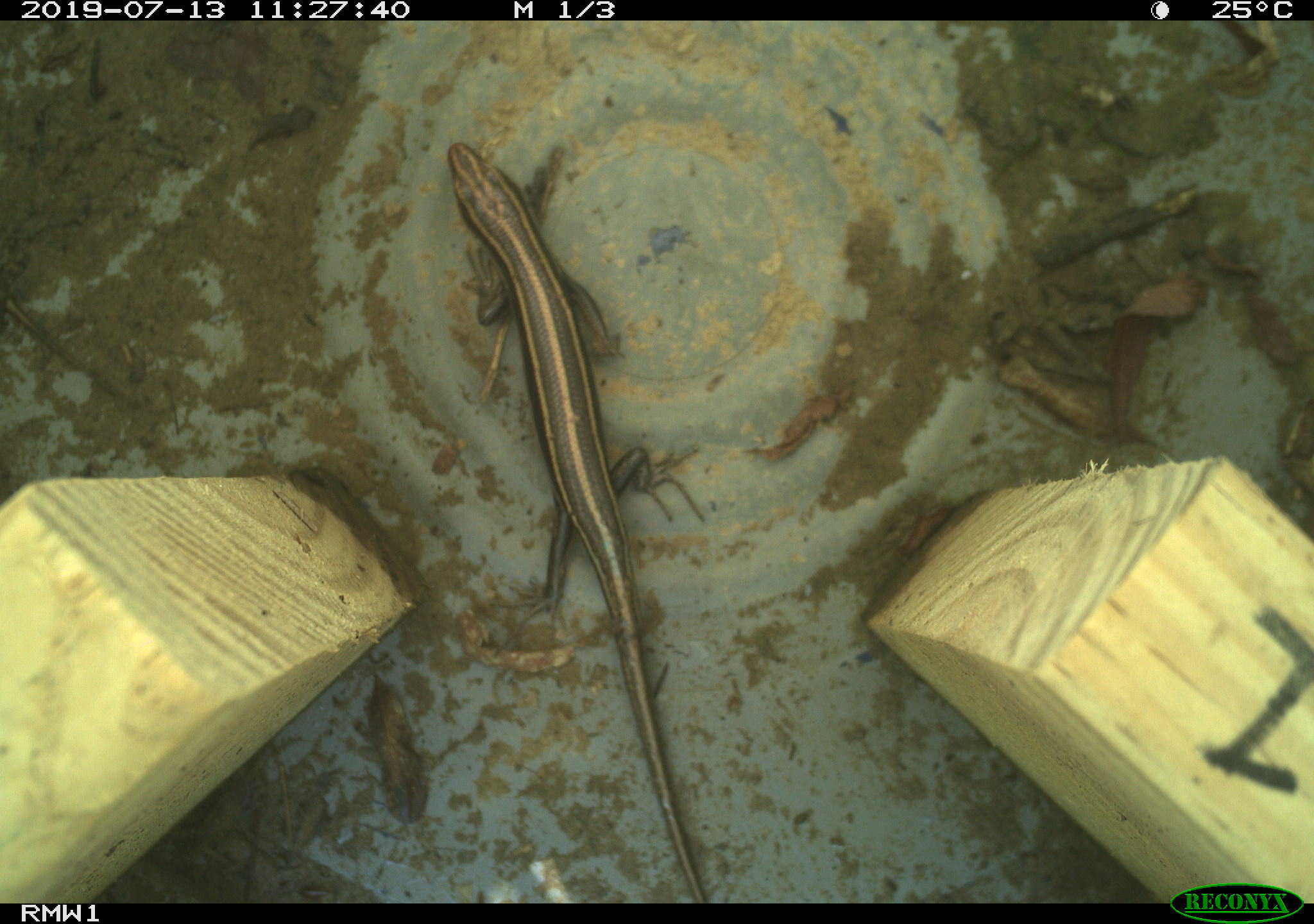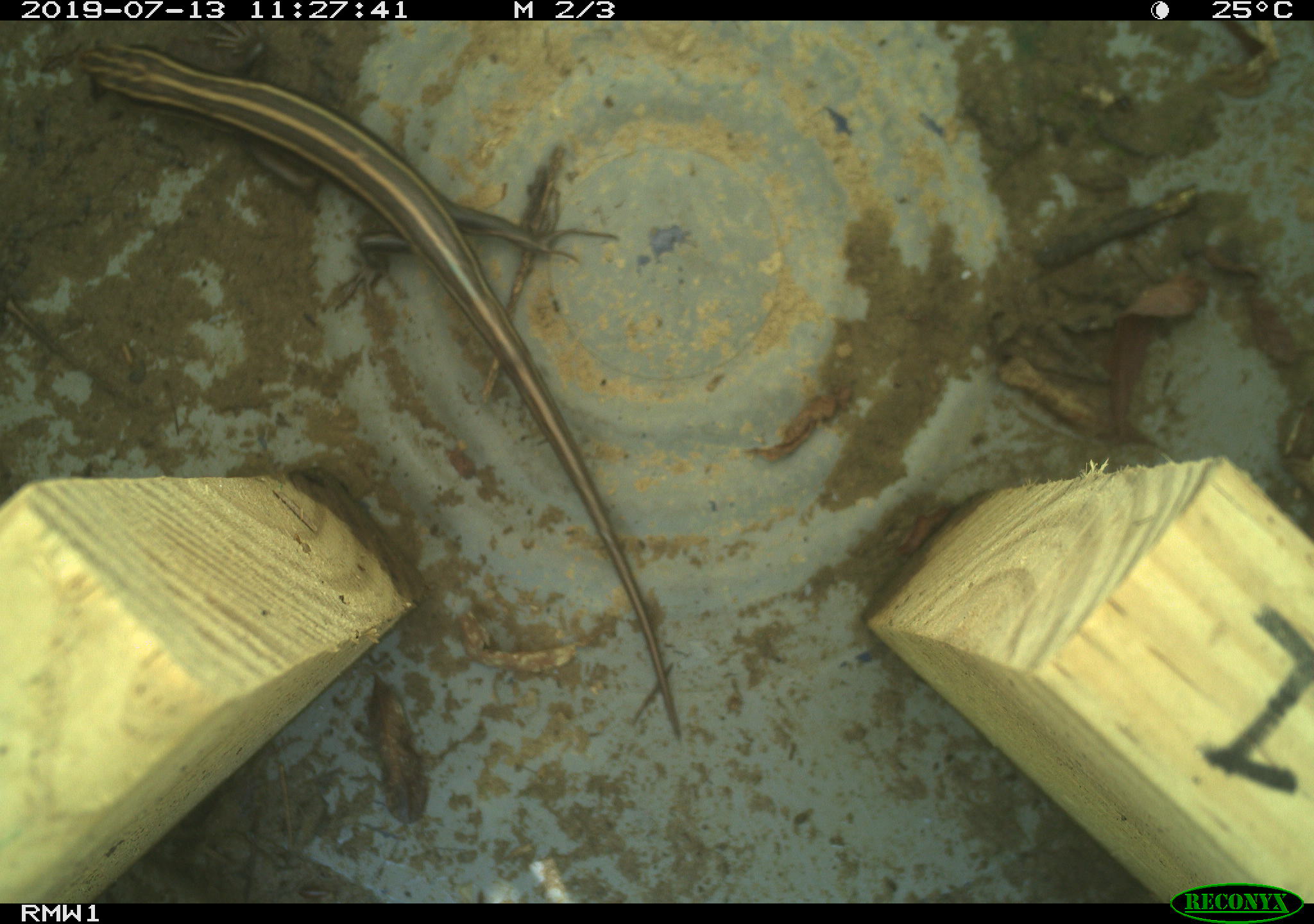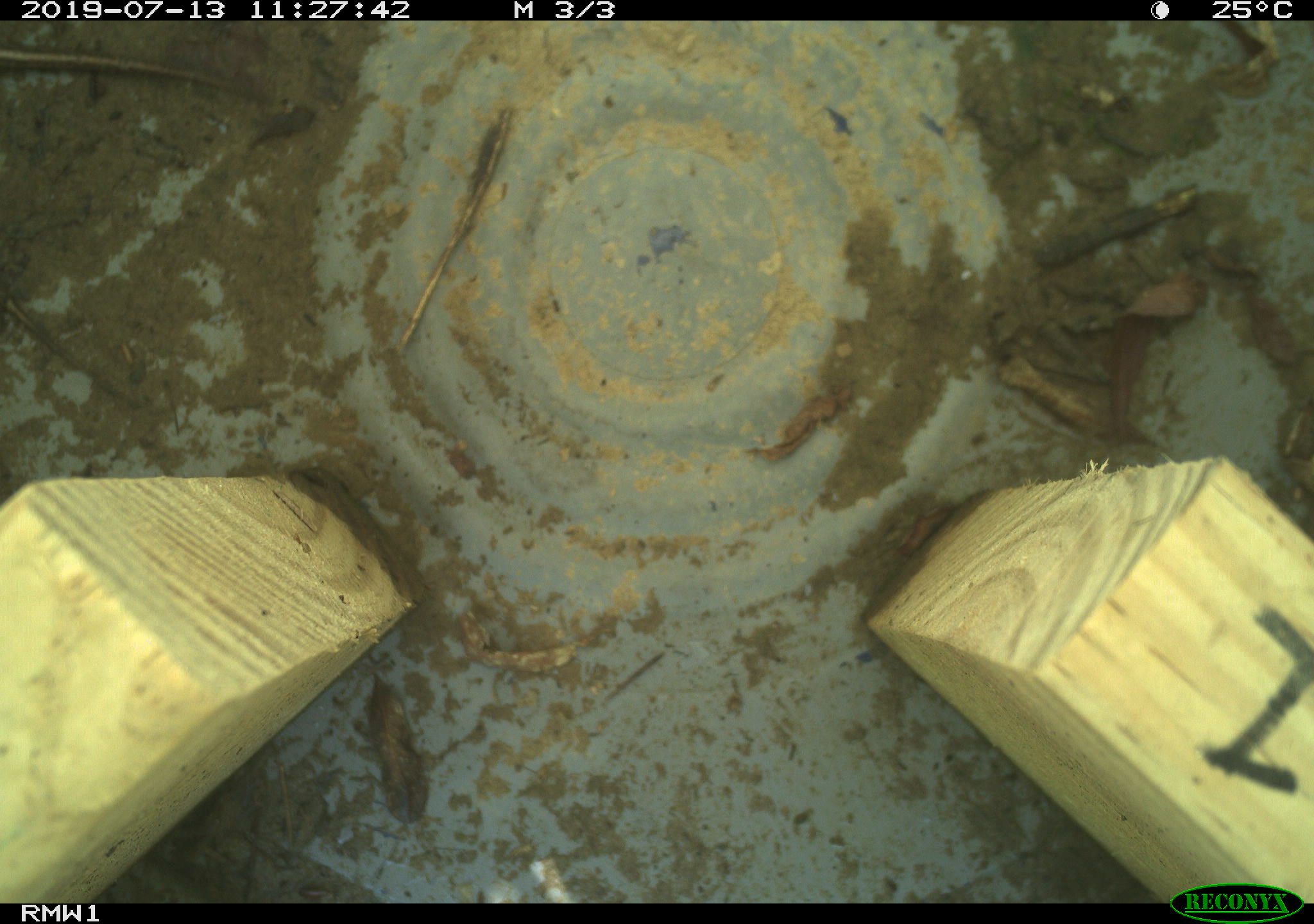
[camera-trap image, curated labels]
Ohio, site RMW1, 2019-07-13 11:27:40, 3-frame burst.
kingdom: Animalia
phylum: Chordata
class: Reptilia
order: Squamata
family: Scincidae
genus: Plestiodon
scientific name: Plestiodon fasciatus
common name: common five-lined skink